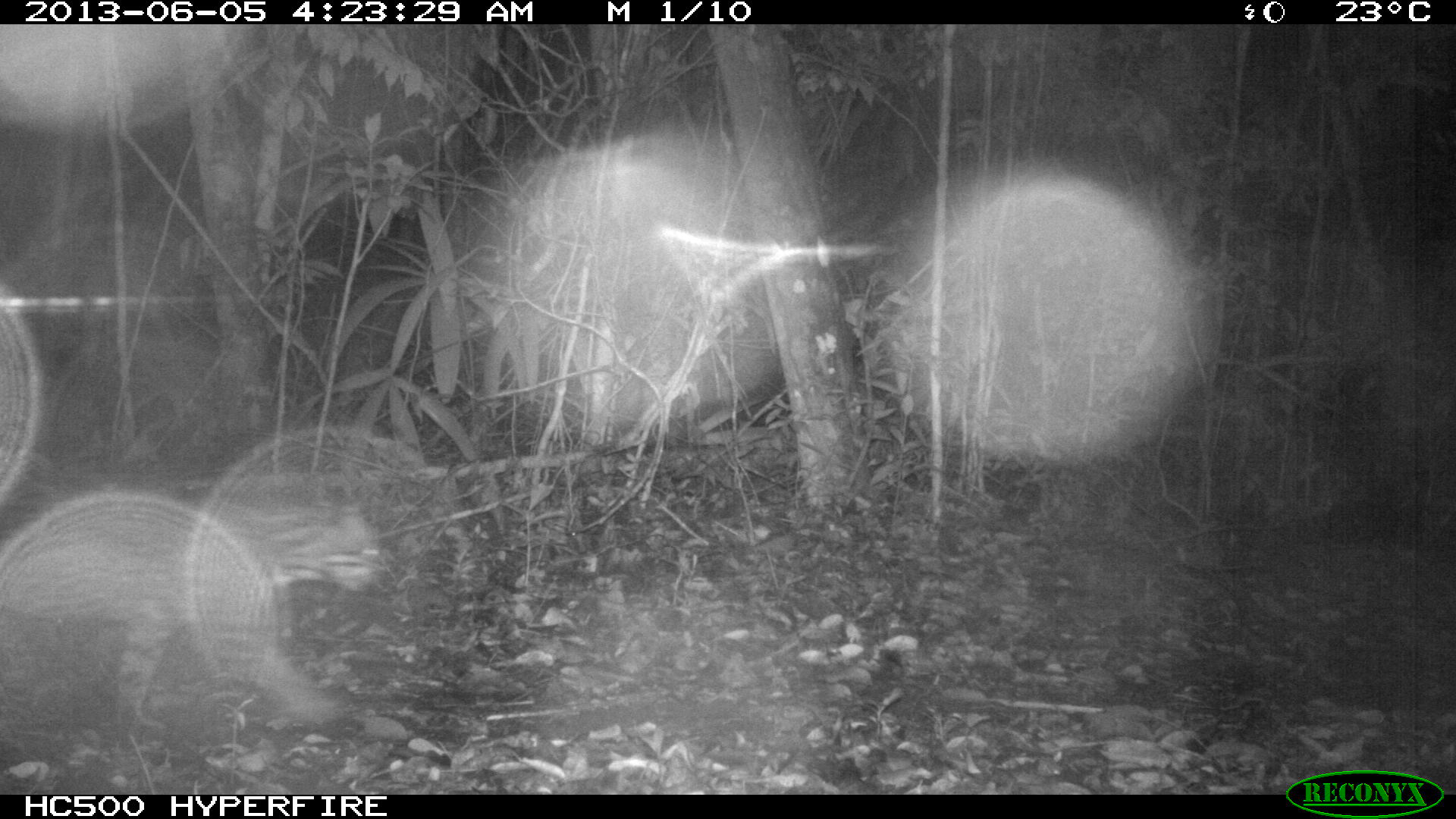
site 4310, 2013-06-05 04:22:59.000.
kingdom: Animalia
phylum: Chordata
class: Mammalia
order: Carnivora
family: Felidae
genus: Leopardus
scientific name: Leopardus pardalis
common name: ocelot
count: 1